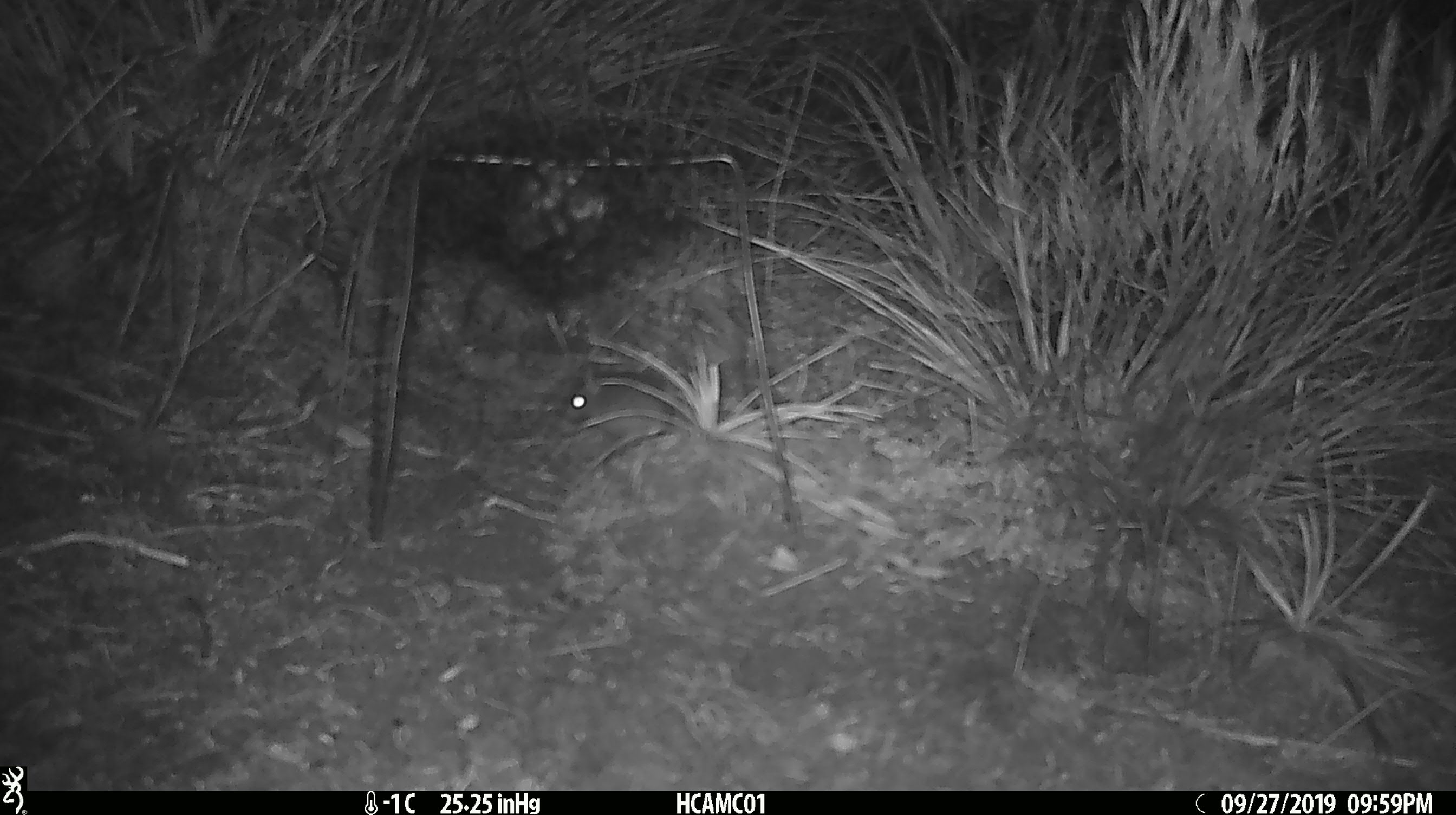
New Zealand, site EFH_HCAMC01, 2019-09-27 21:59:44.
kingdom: Animalia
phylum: Chordata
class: Mammalia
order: Rodentia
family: Muridae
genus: Mus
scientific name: Mus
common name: mouse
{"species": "mouse (Mus)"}